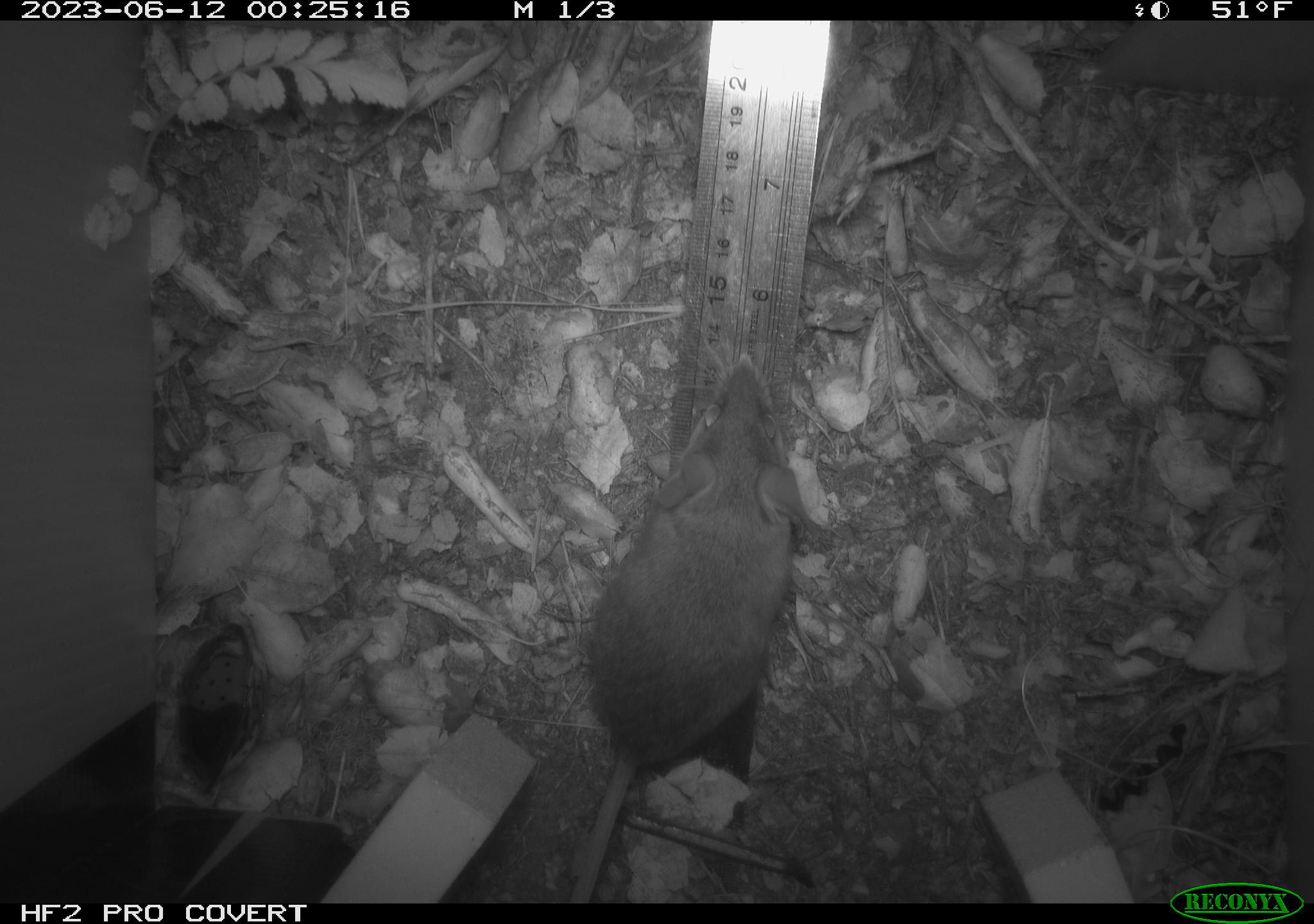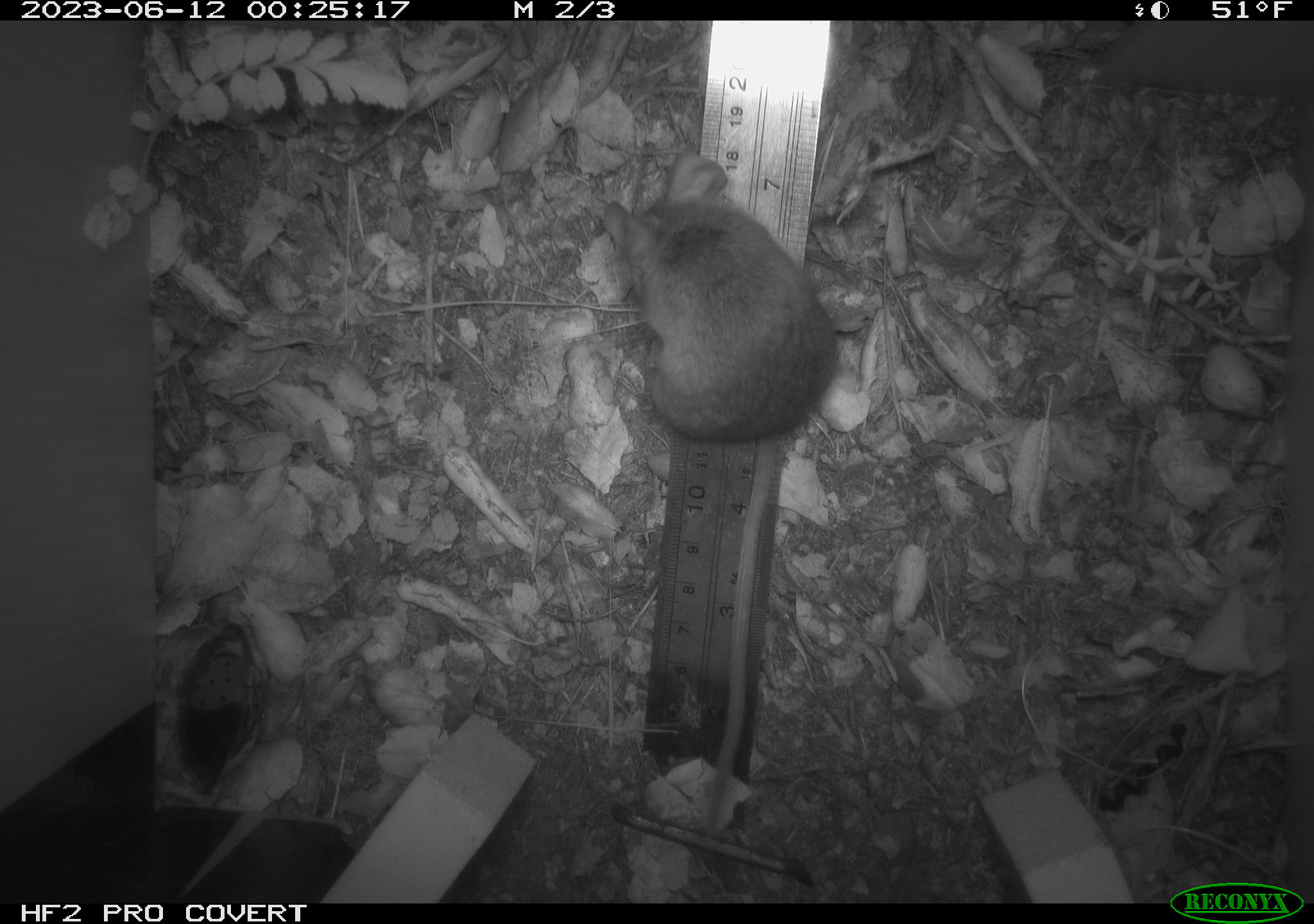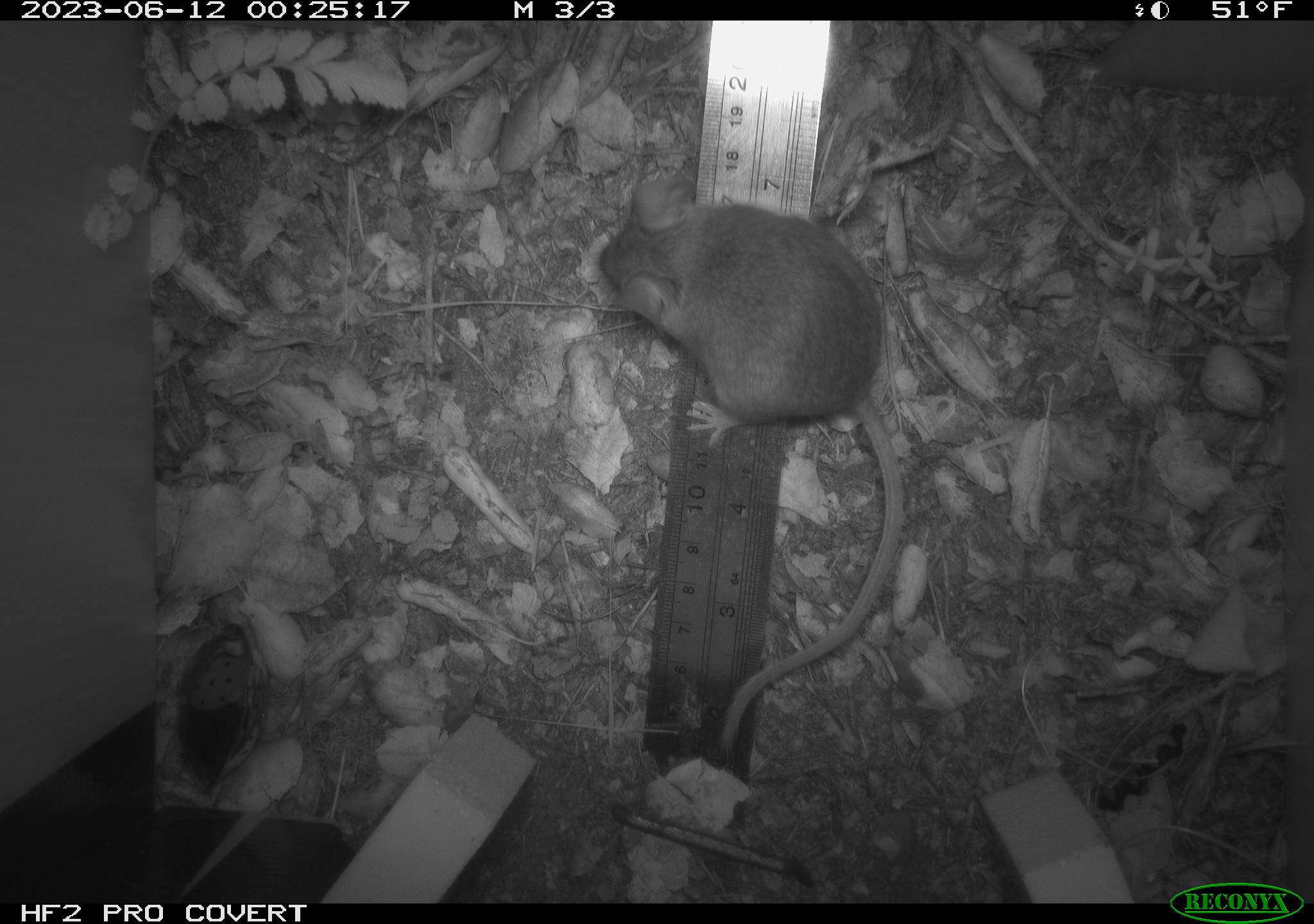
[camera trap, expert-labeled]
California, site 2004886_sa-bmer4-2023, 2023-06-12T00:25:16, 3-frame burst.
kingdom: Animalia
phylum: Chordata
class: Mammalia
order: Rodentia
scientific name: Rodentia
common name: mouse species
Mouse species (Rodentia).